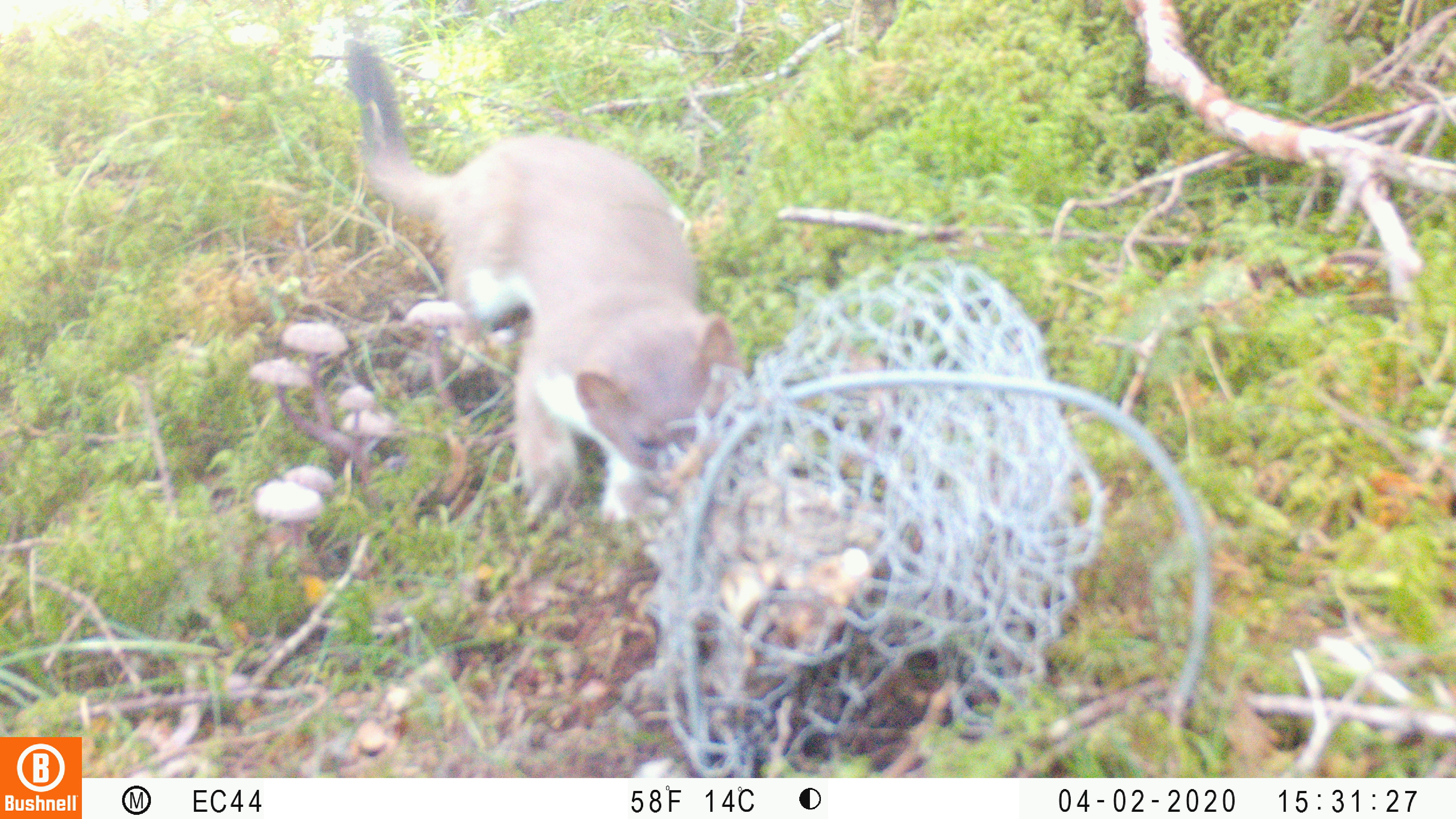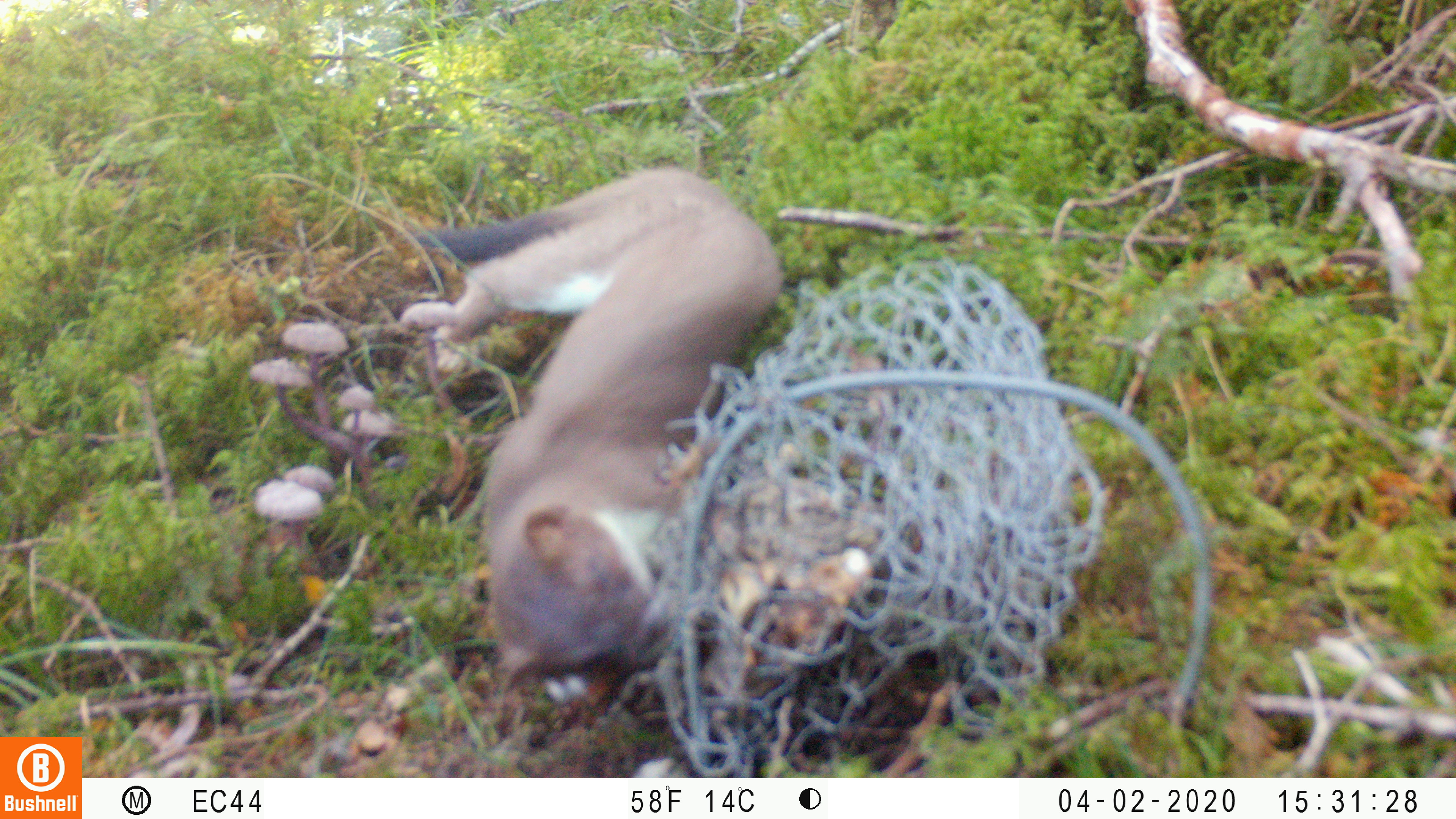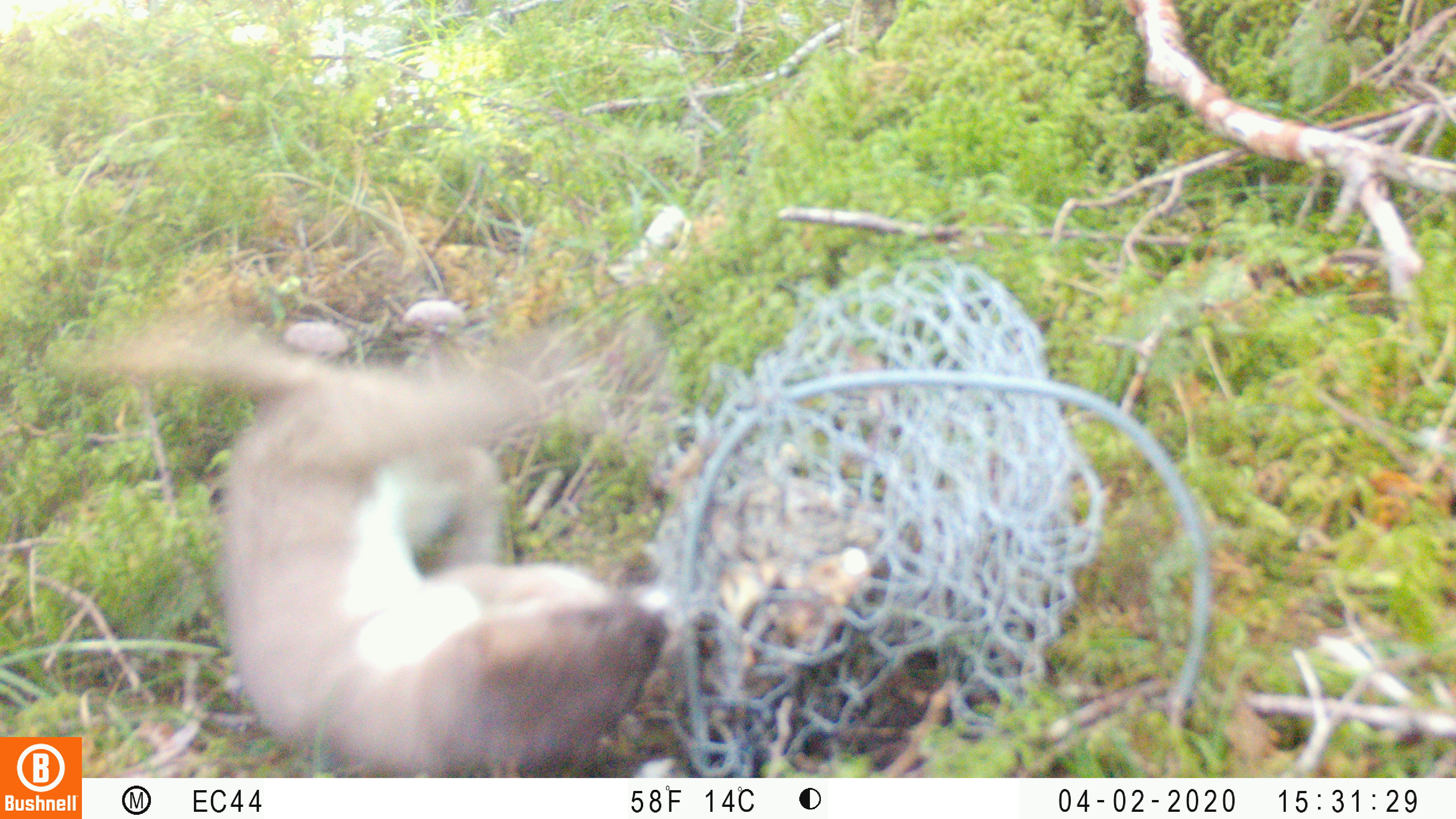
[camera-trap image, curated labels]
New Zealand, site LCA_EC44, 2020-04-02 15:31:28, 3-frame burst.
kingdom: Animalia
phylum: Chordata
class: Mammalia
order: Carnivora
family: Mustelidae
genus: Mustela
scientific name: Mustela erminea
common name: stoat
Stoat (Mustela erminea).